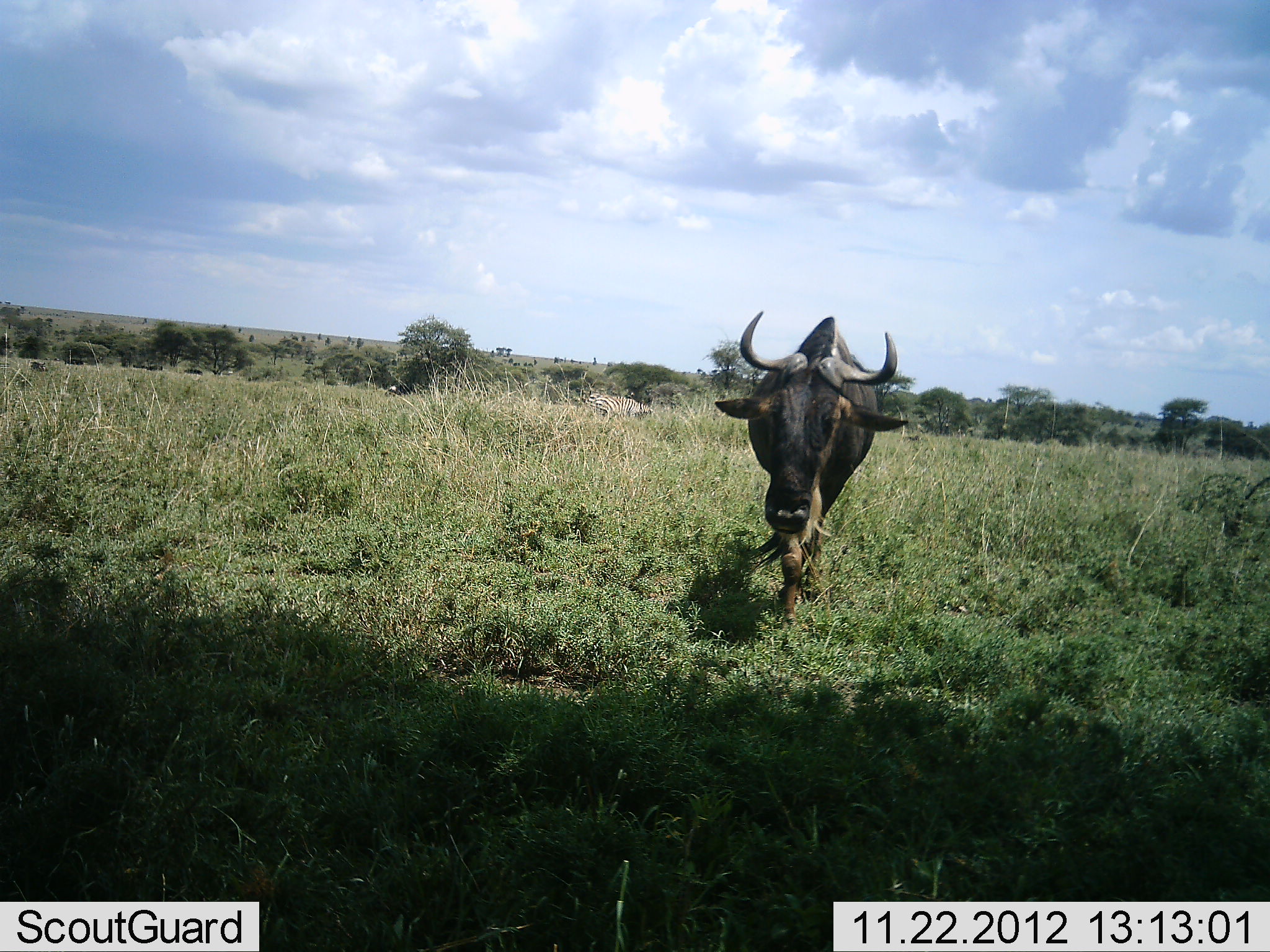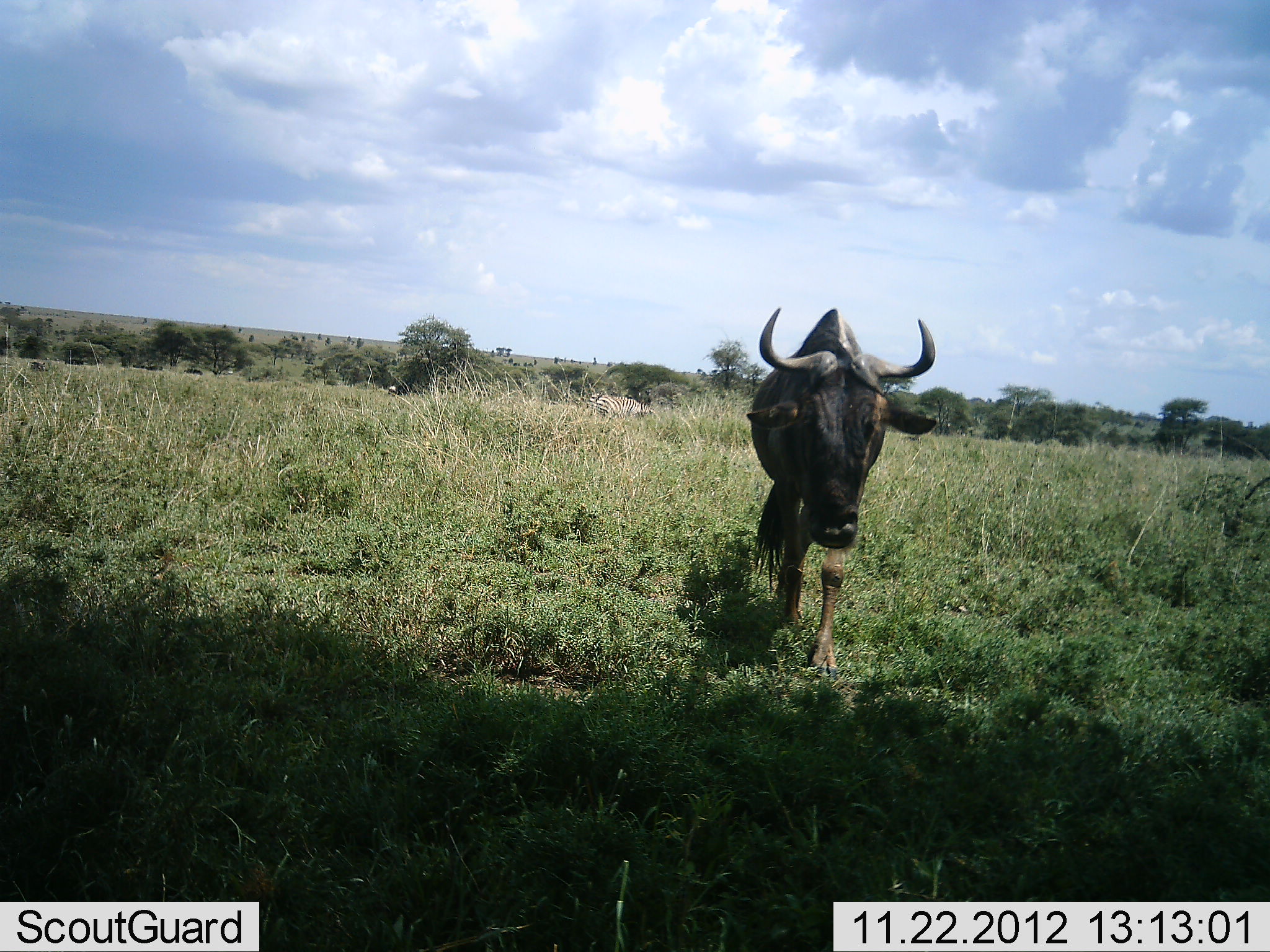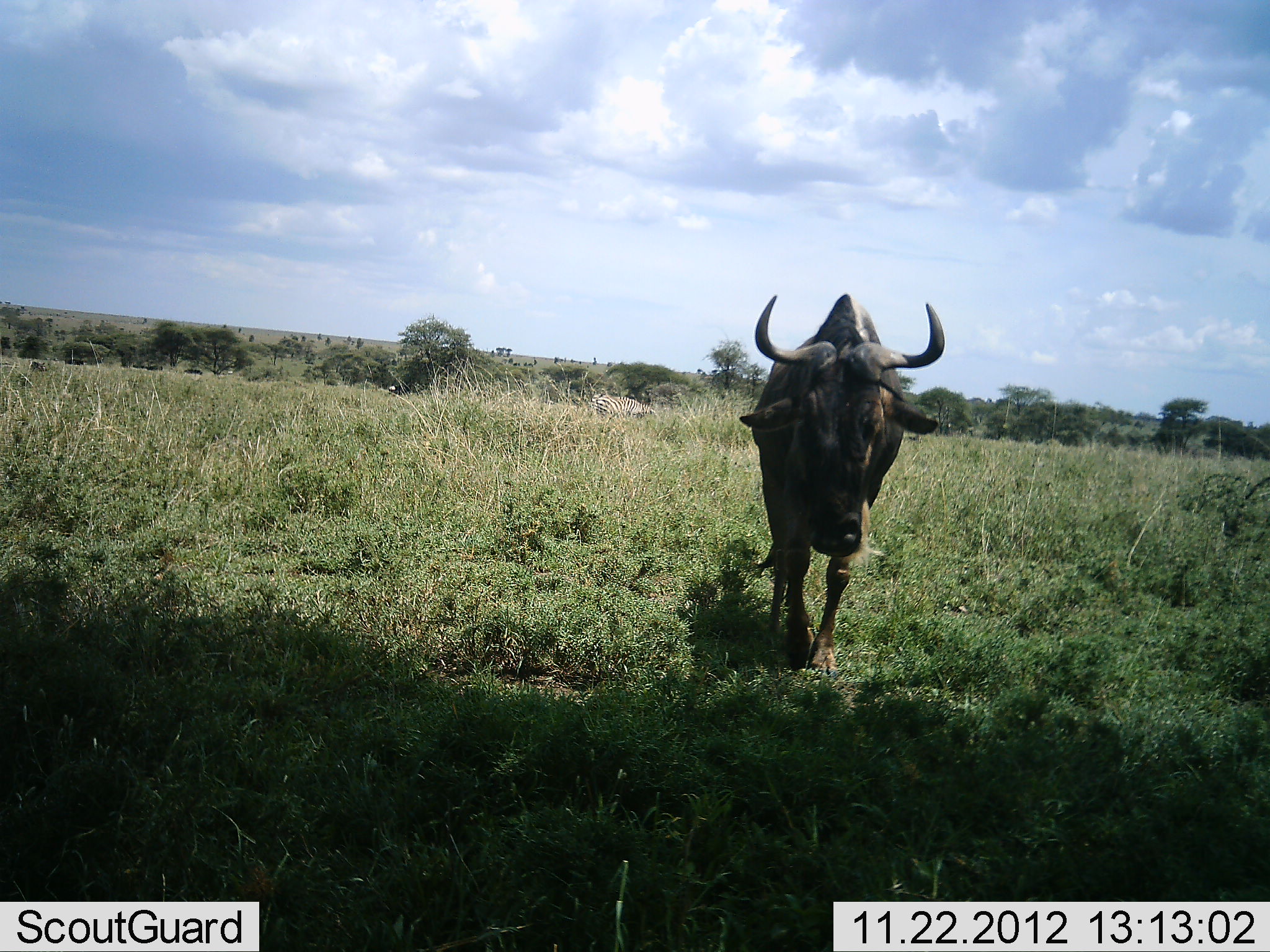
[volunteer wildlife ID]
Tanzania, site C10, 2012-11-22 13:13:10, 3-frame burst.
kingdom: Animalia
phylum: Chordata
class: Mammalia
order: Artiodactyla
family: Bovidae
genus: Connochaetes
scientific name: Connochaetes taurinus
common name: blue wildebeest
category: wildebeest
Wildebeest (blue wildebeest) (Connochaetes taurinus), count 1. Behavior (volunteer vote fractions): standing 18%, resting 0%, moving 82%, interacting 0%. Young present (vote fraction): 0%. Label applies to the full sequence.